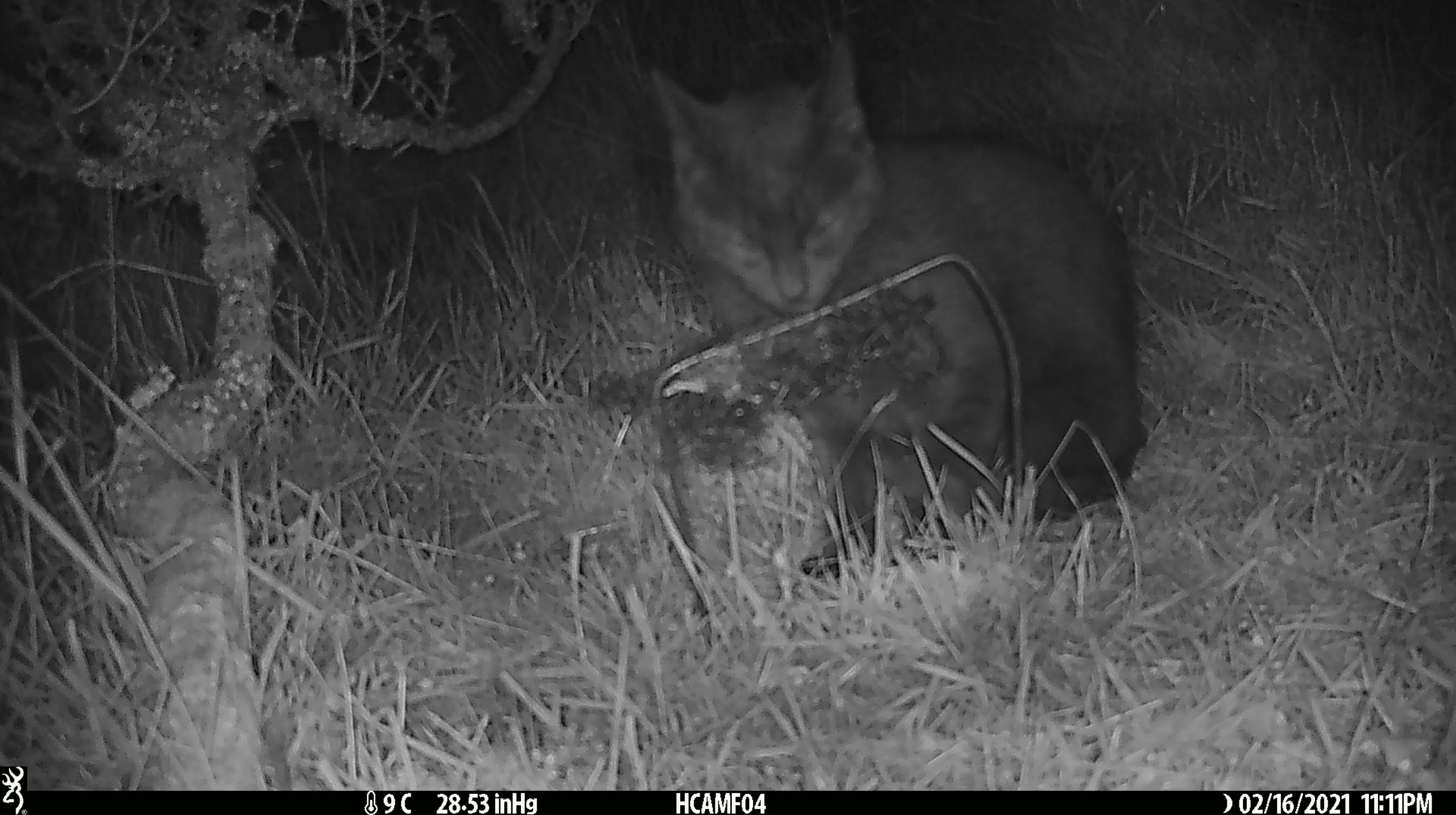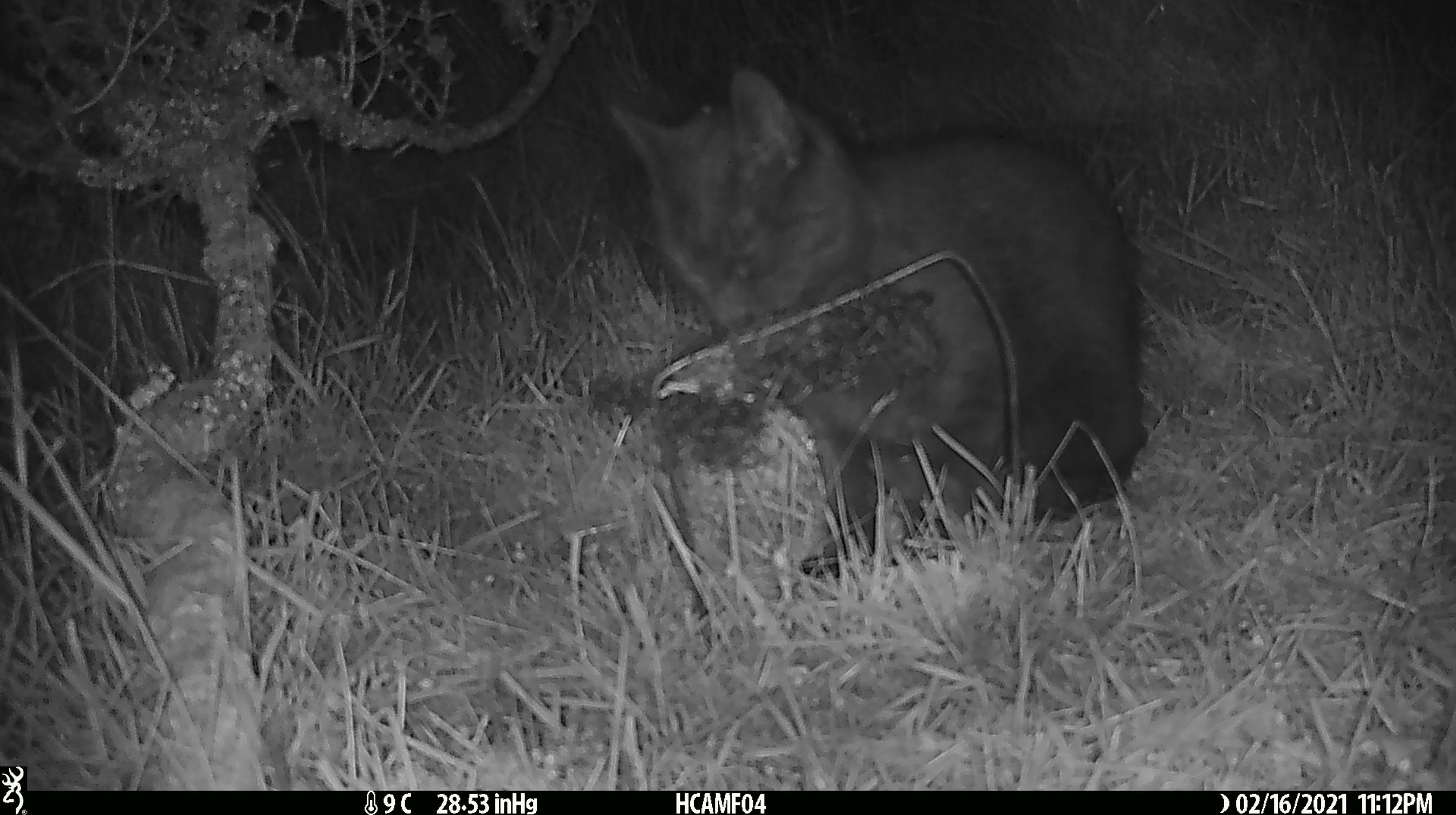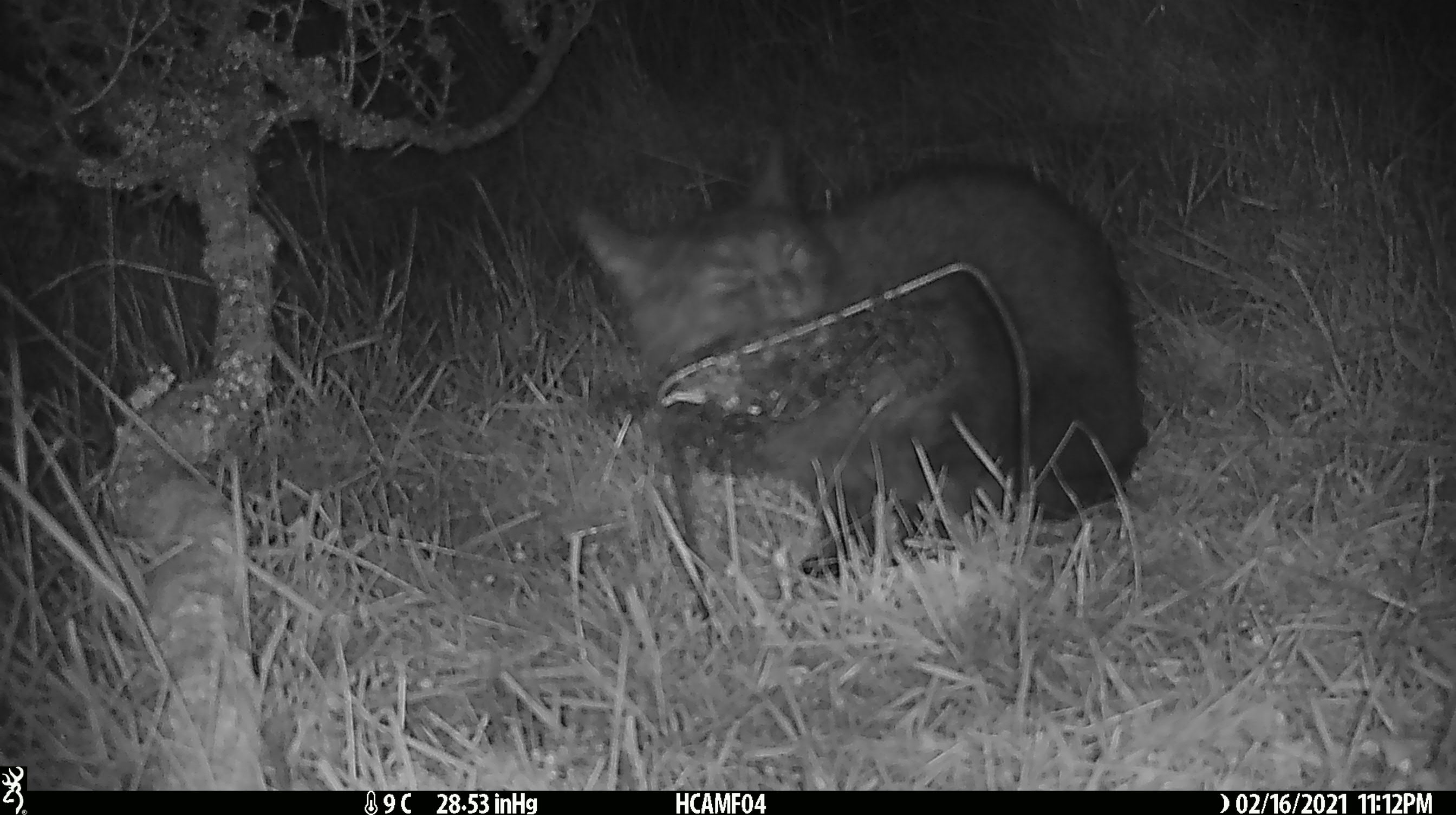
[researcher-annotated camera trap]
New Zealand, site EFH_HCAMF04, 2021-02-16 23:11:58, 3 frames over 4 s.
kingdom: Animalia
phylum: Chordata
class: Mammalia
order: Carnivora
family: Felidae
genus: Felis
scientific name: Felis catus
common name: domestic cat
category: cat